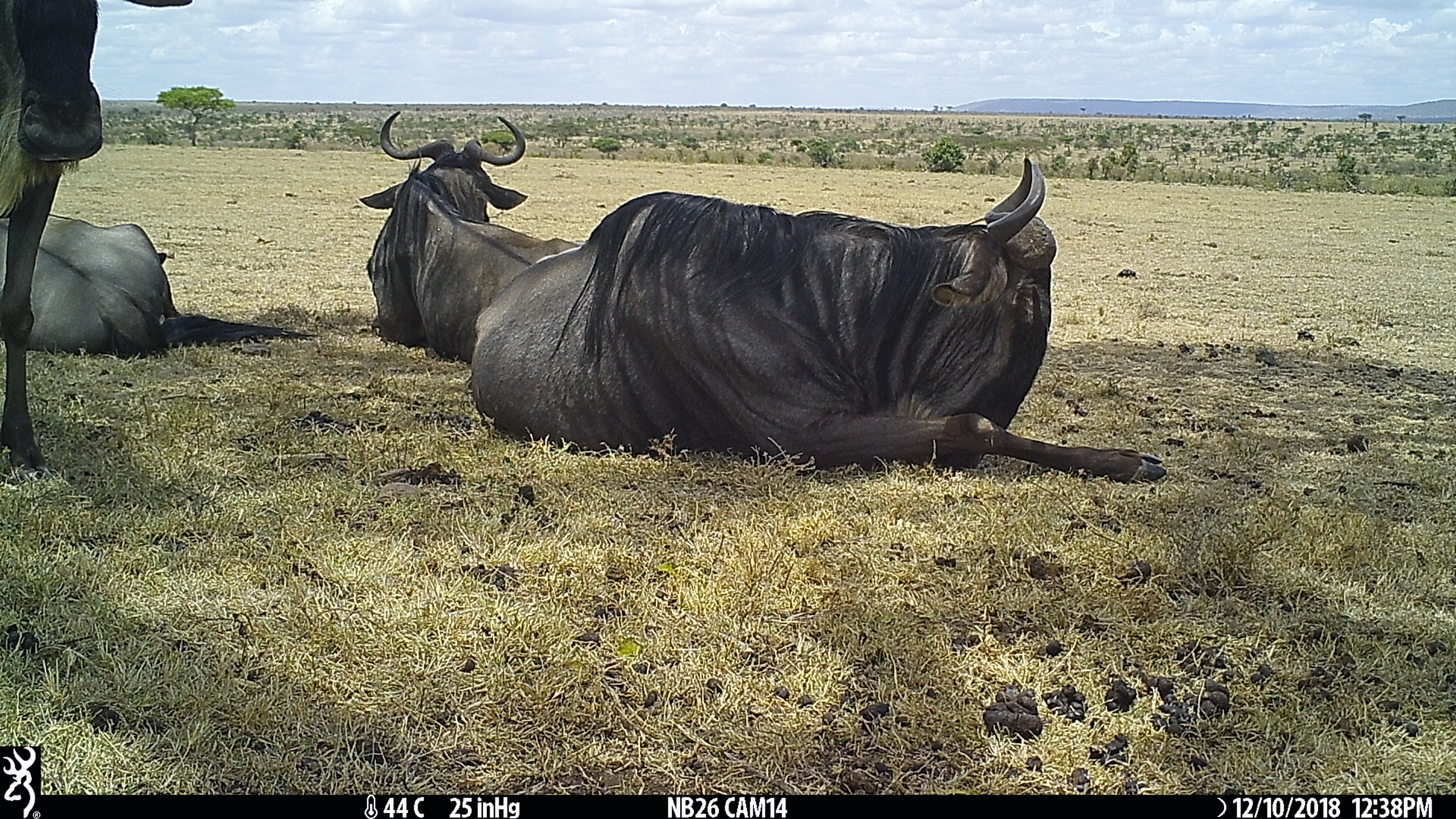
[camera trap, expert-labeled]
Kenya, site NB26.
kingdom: Animalia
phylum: Chordata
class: Mammalia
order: Artiodactyla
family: Bovidae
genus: Connochaetes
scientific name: Connochaetes taurinus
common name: blue wildebeest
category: wildebeest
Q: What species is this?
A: Wildebeest (blue wildebeest) (Connochaetes taurinus).